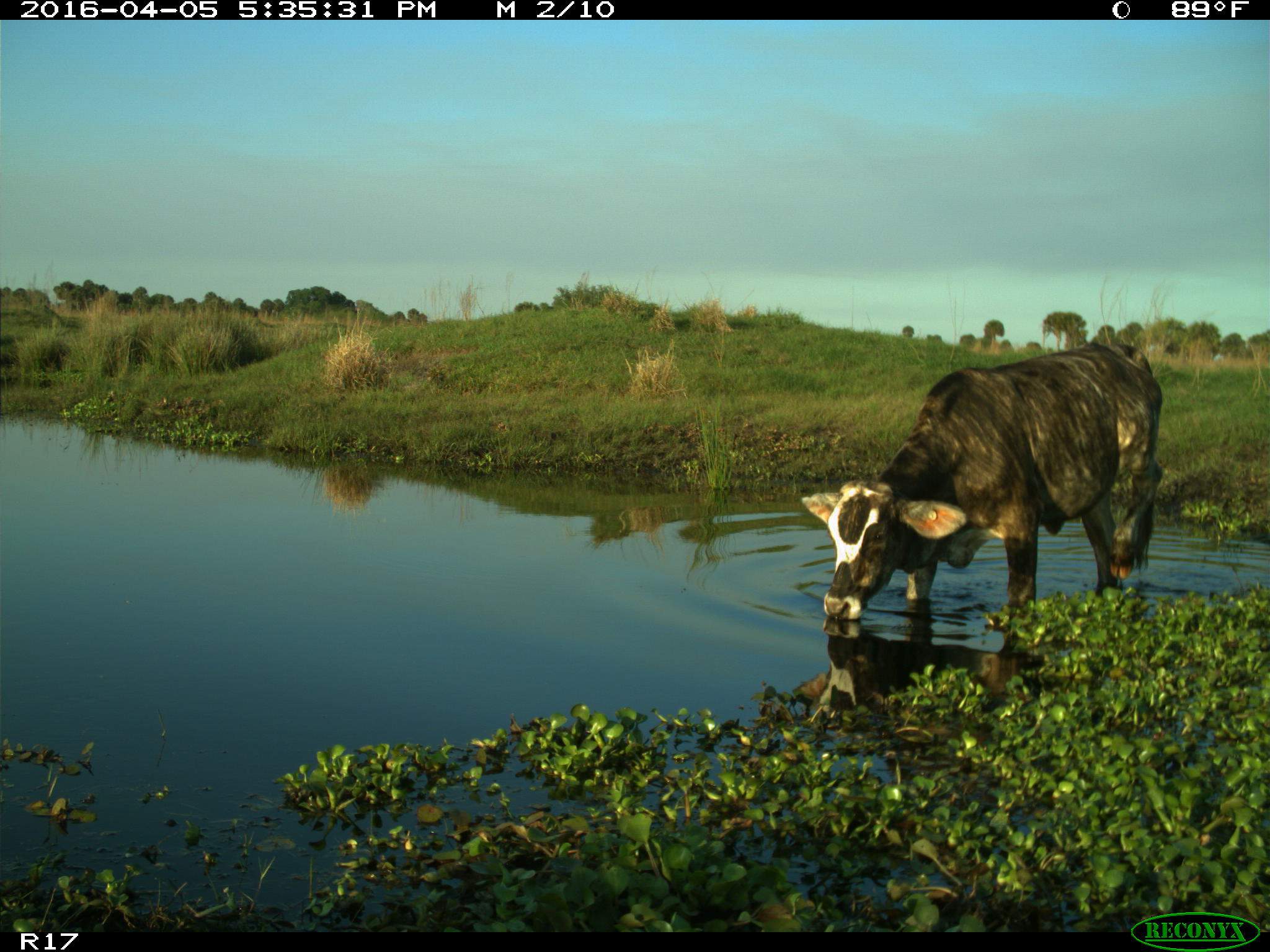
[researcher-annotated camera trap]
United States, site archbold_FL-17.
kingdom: Animalia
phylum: Chordata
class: Mammalia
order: Artiodactyla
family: Bovidae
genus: Bos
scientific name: Bos taurus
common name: domestic cow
Bos taurus (domestic cow).